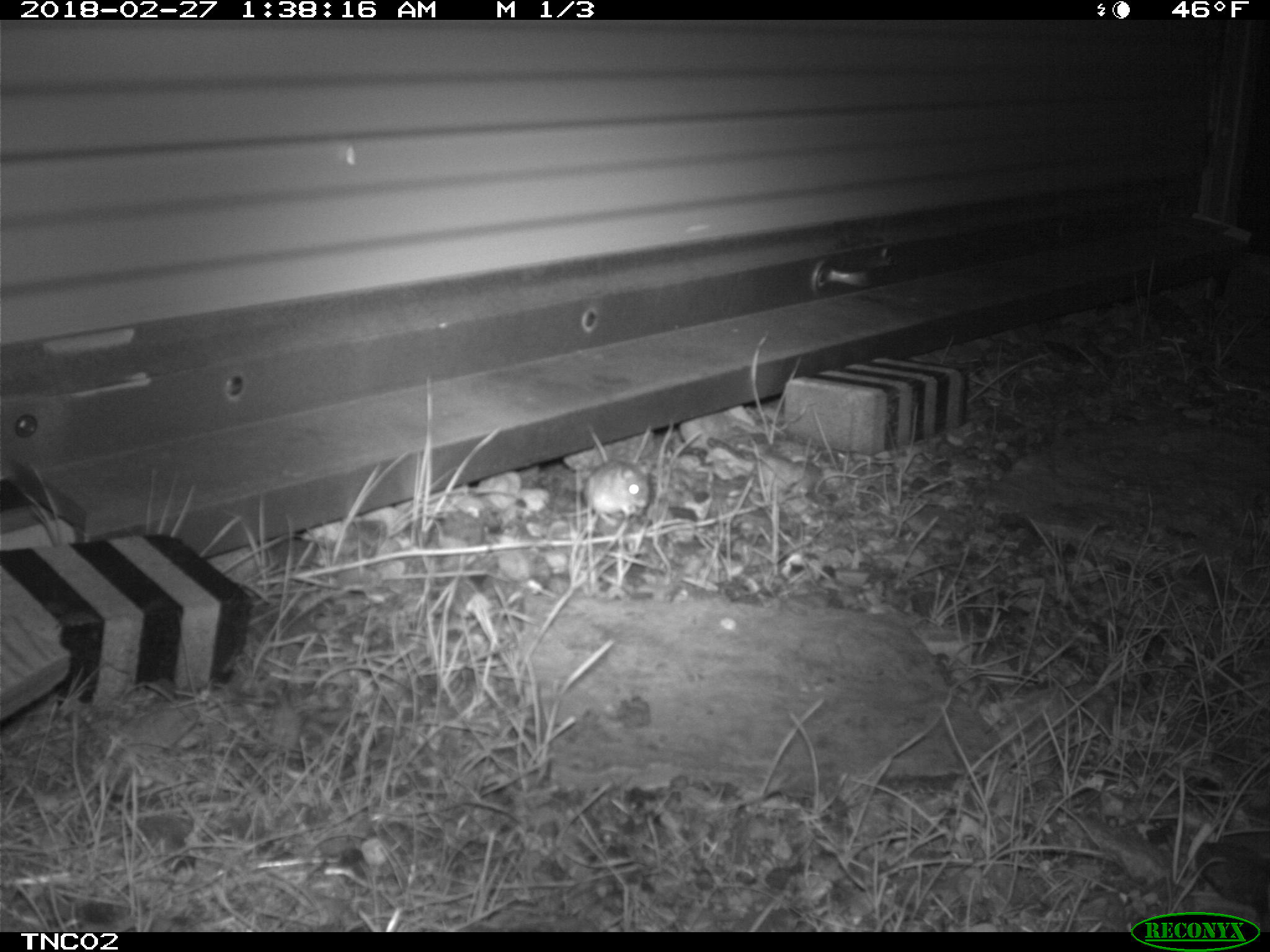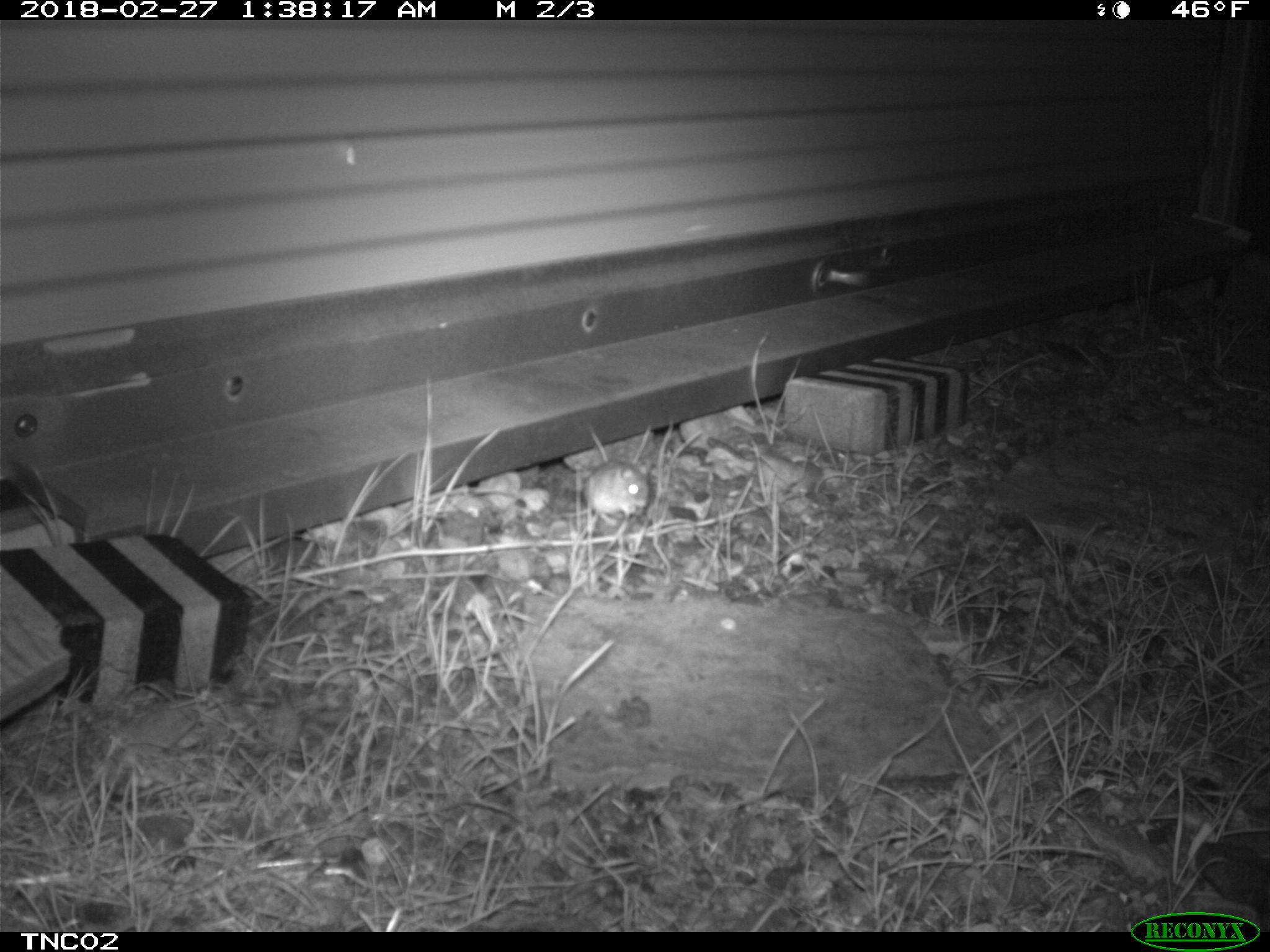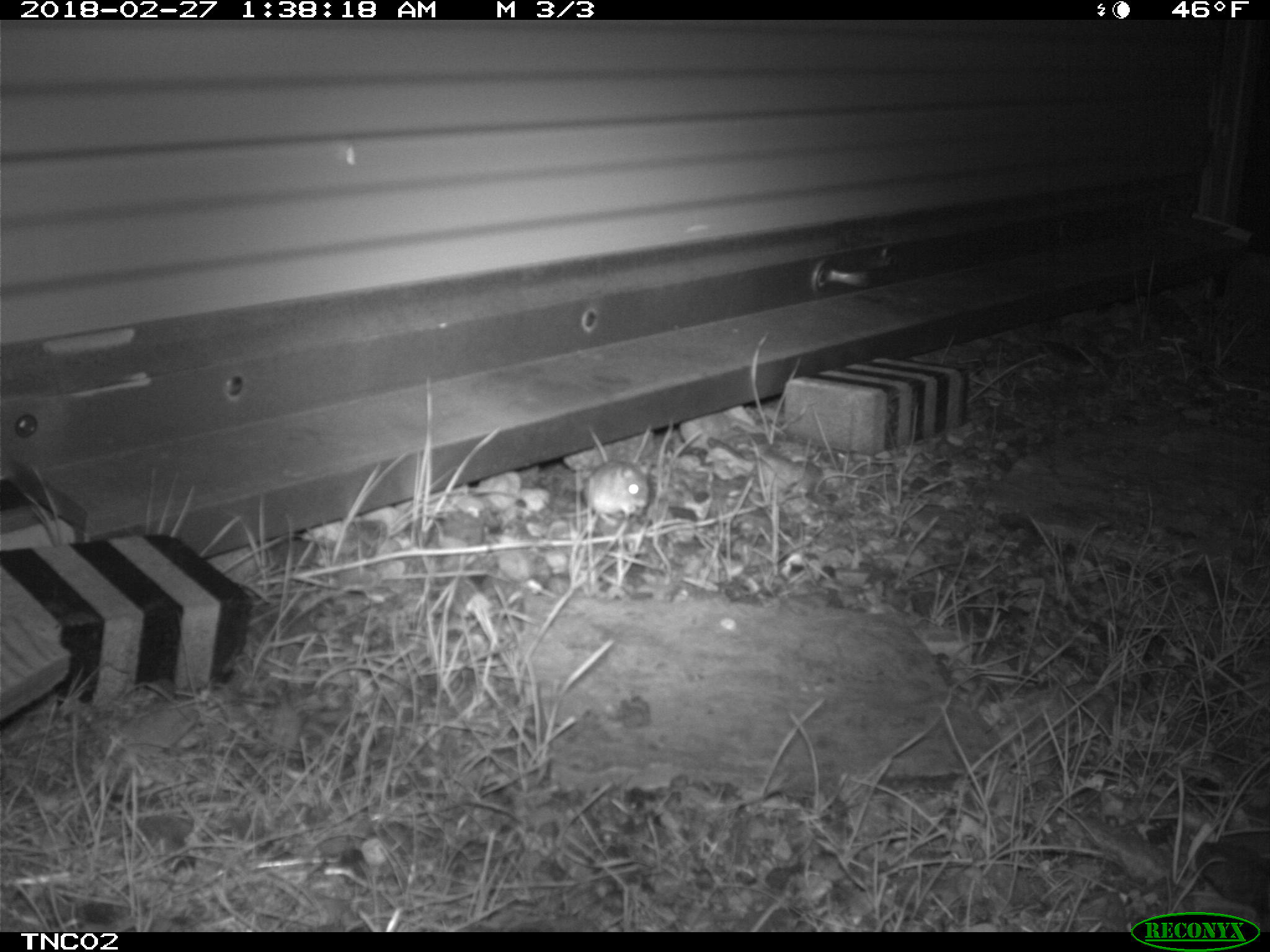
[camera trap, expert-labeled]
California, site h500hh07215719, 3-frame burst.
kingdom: Animalia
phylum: Chordata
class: Mammalia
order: Rodentia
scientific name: Rodentia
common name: rodent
Rodent (Rodentia).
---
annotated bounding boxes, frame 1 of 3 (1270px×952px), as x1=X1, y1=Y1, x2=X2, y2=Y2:
rodent: x1=540, y1=459, x2=651, y2=526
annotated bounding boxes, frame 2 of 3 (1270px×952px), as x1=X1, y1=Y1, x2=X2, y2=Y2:
rodent: x1=581, y1=459, x2=647, y2=526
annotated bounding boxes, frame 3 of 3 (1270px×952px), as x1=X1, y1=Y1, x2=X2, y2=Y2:
rodent: x1=539, y1=459, x2=649, y2=524